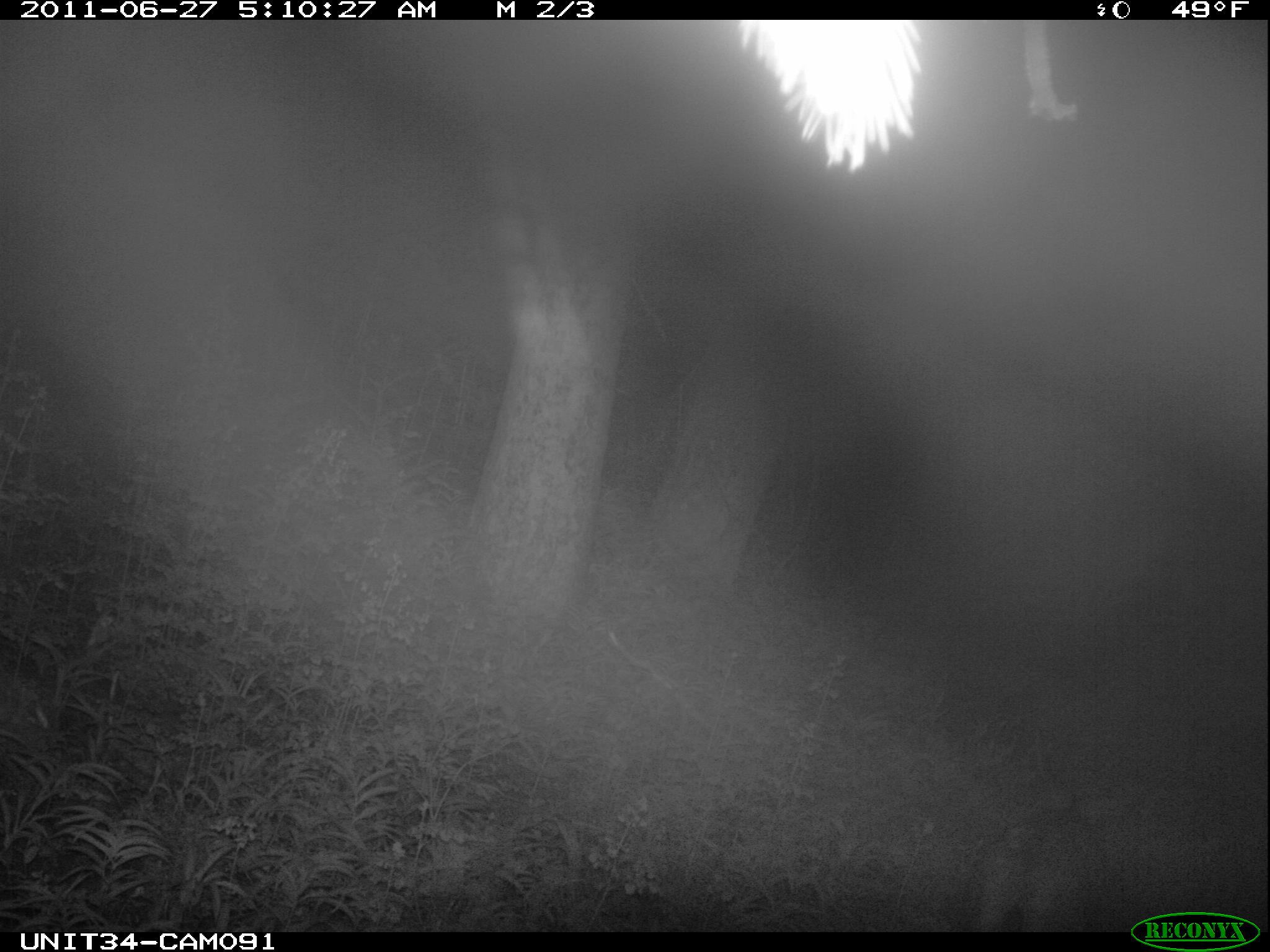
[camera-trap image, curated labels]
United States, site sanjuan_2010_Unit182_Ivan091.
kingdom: Animalia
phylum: Chordata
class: Mammalia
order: Artiodactyla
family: Cervidae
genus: Odocoileus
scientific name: Odocoileus hemionus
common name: mule deer